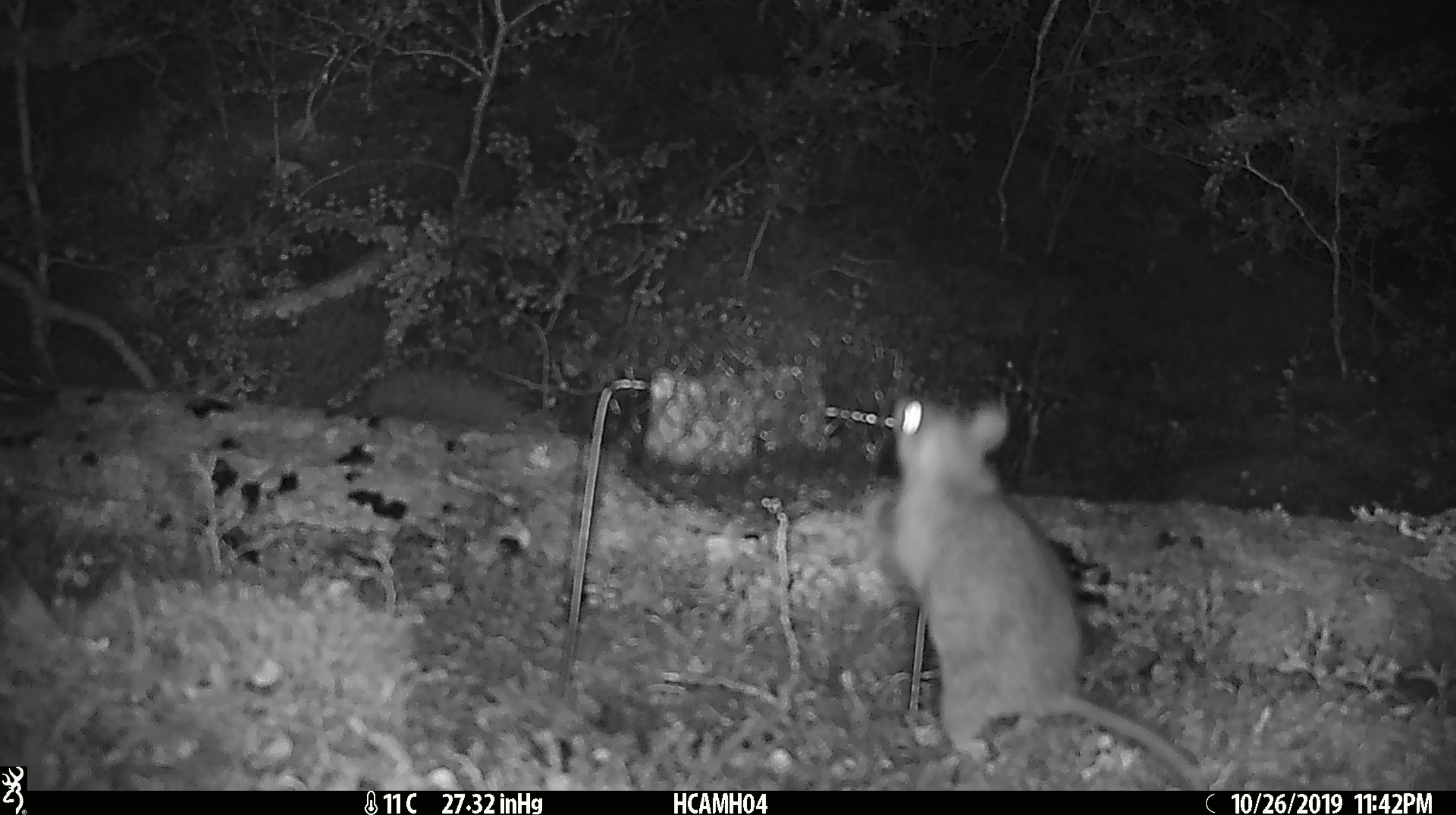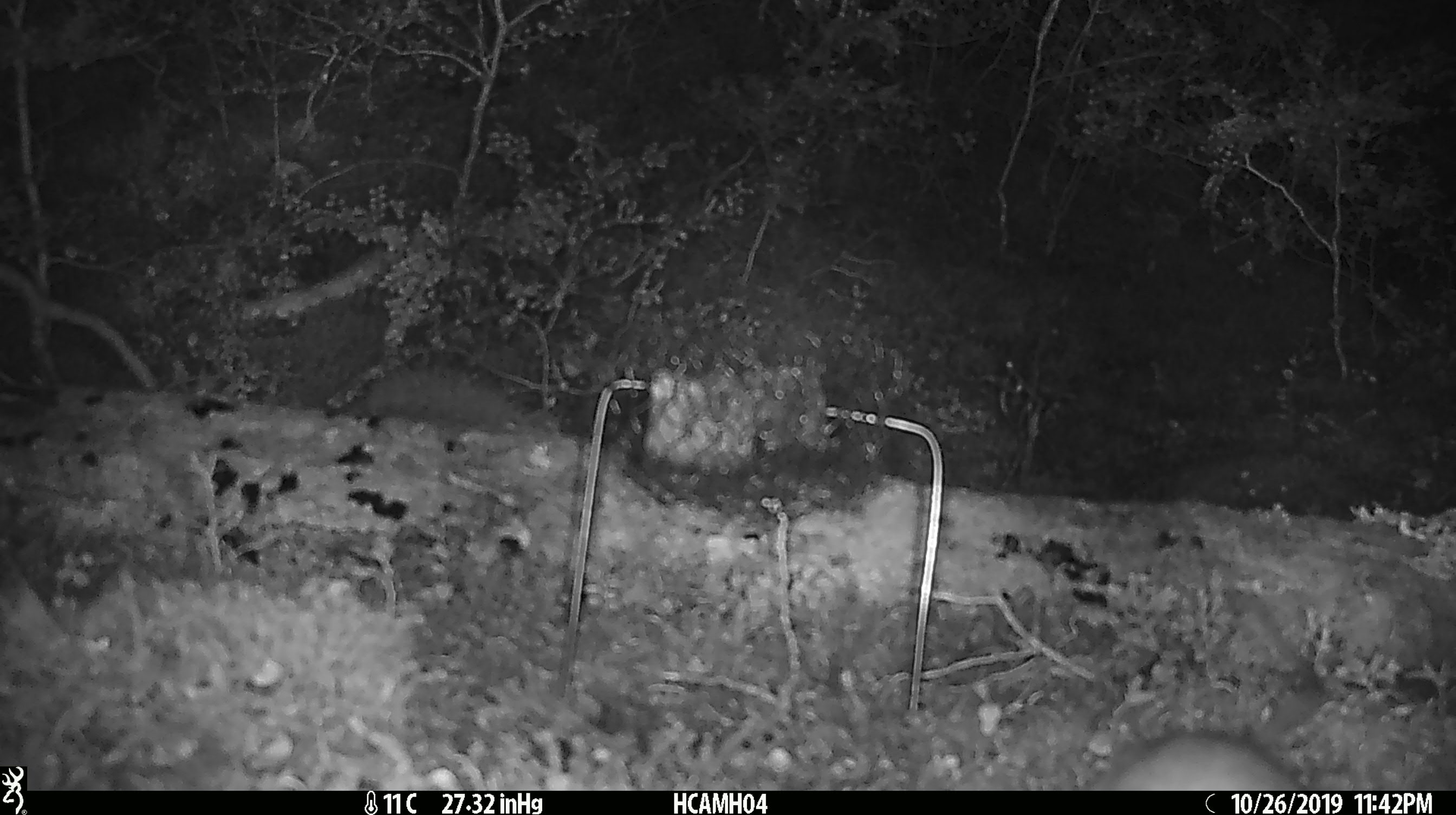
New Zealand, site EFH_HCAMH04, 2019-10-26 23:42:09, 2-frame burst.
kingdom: Animalia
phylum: Chordata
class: Mammalia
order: Rodentia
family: Muridae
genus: Rattus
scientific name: Rattus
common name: rat